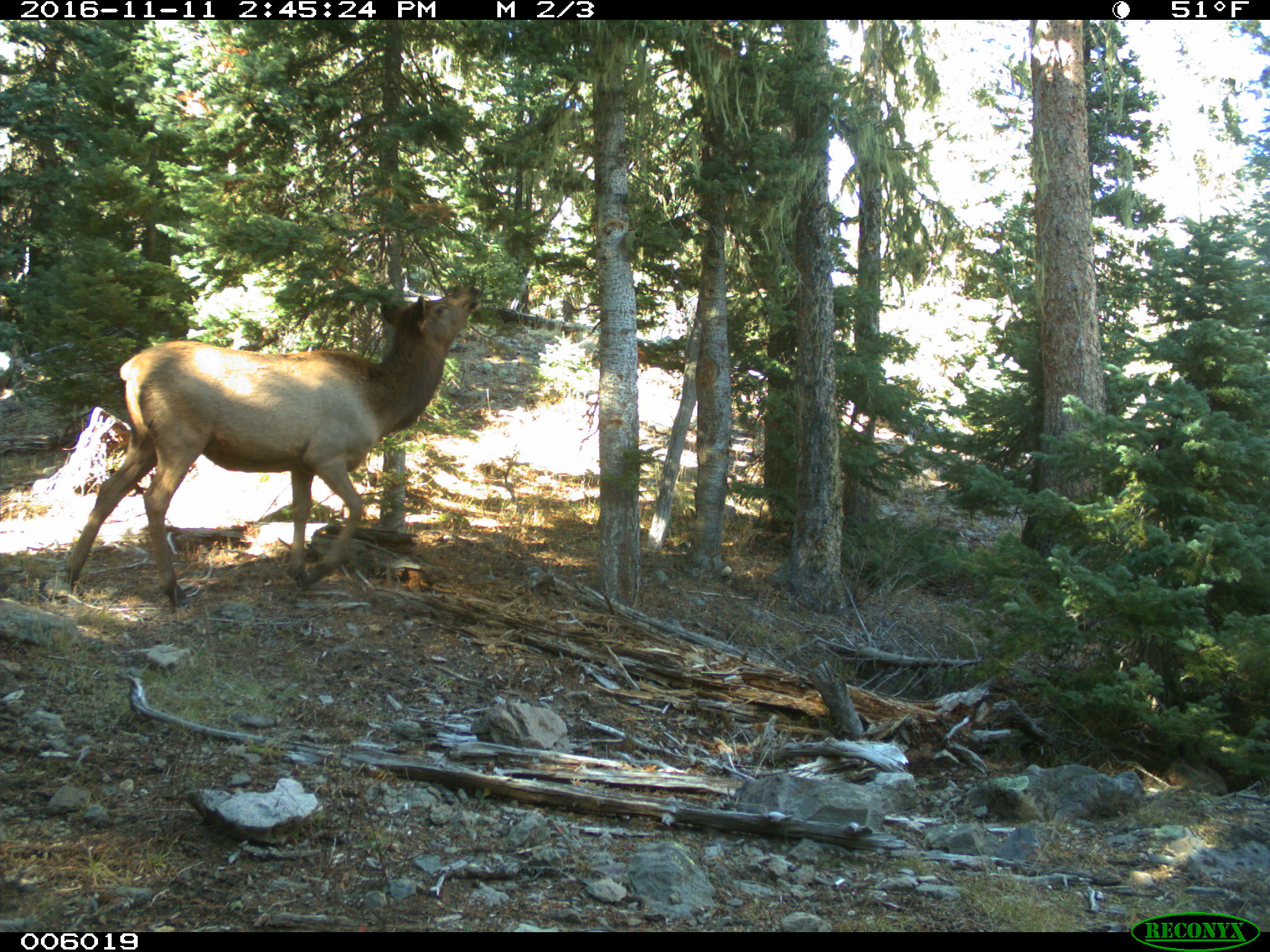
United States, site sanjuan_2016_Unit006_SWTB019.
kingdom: Animalia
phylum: Chordata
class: Mammalia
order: Artiodactyla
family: Cervidae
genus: Cervus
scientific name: Cervus elaphus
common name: red deer